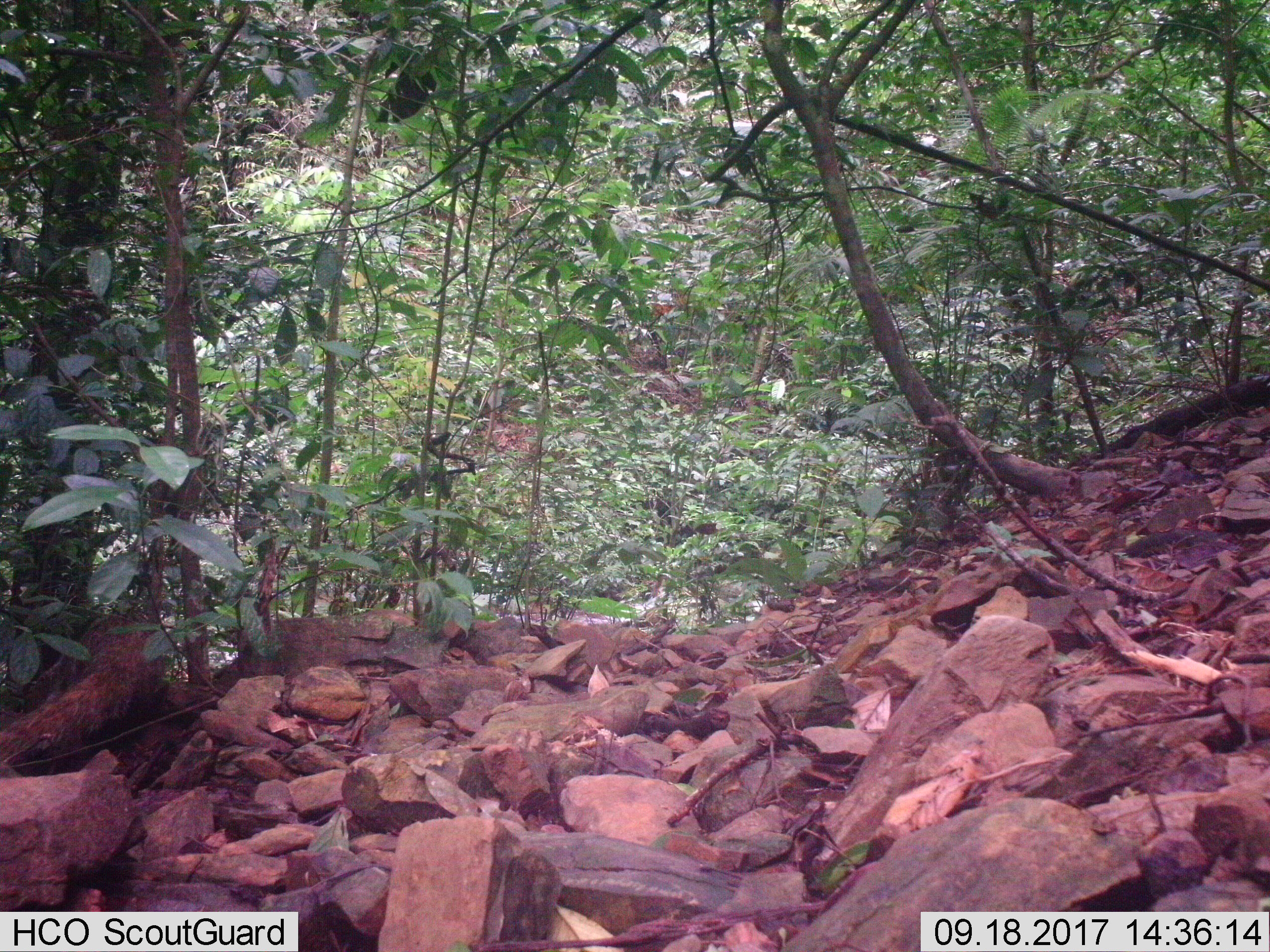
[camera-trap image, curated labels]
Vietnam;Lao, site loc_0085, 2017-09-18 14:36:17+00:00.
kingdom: Animalia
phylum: Chordata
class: Mammalia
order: Carnivora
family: Herpestidae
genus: Urva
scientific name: Urva urva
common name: crab-eating mongoose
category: crab eating mongoose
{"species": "crab eating mongoose (crab-eating mongoose) (Urva urva)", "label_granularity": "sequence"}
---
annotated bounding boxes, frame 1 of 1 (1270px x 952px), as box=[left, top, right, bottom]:
crab eating mongoose: box=[0, 614, 163, 776]